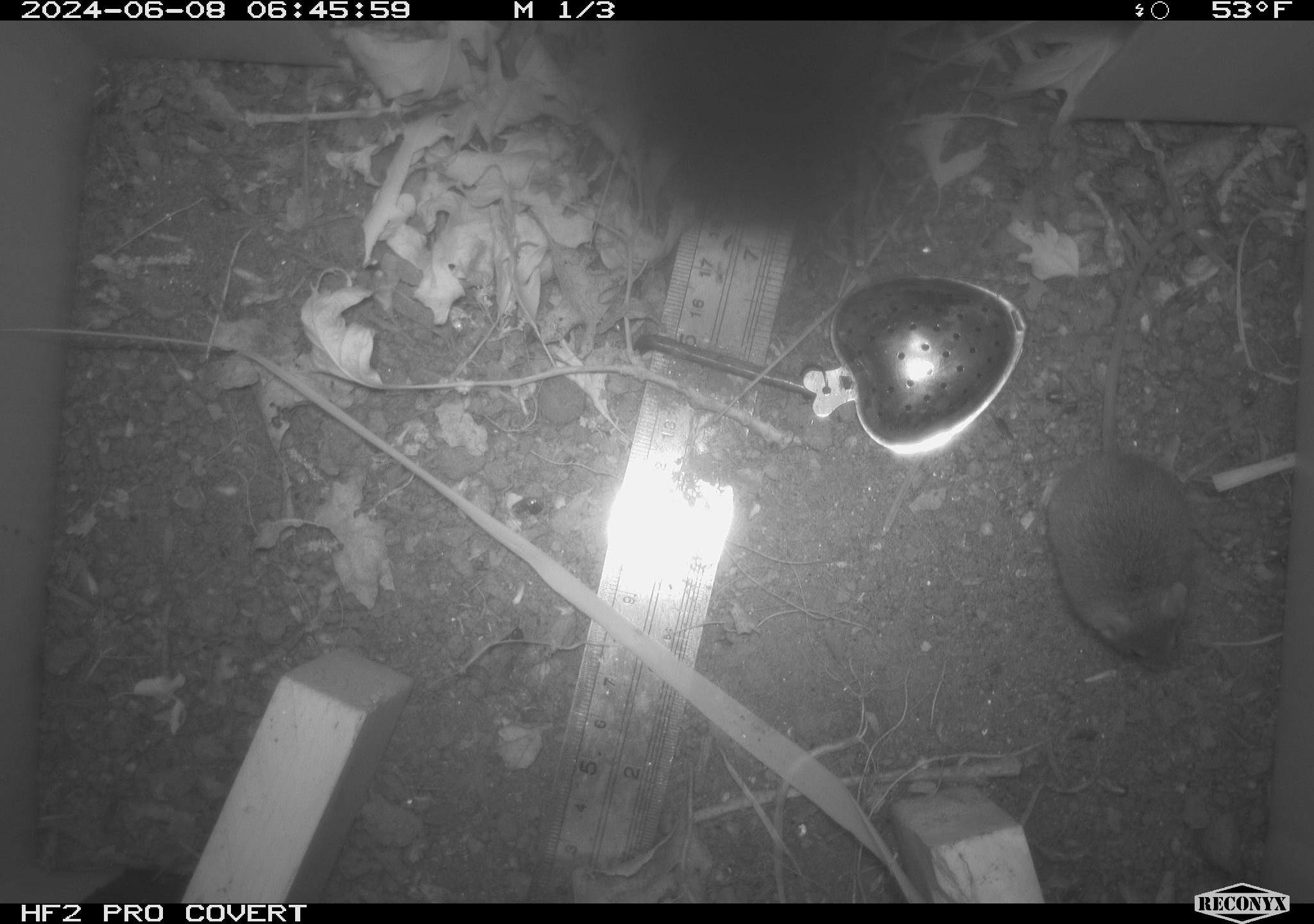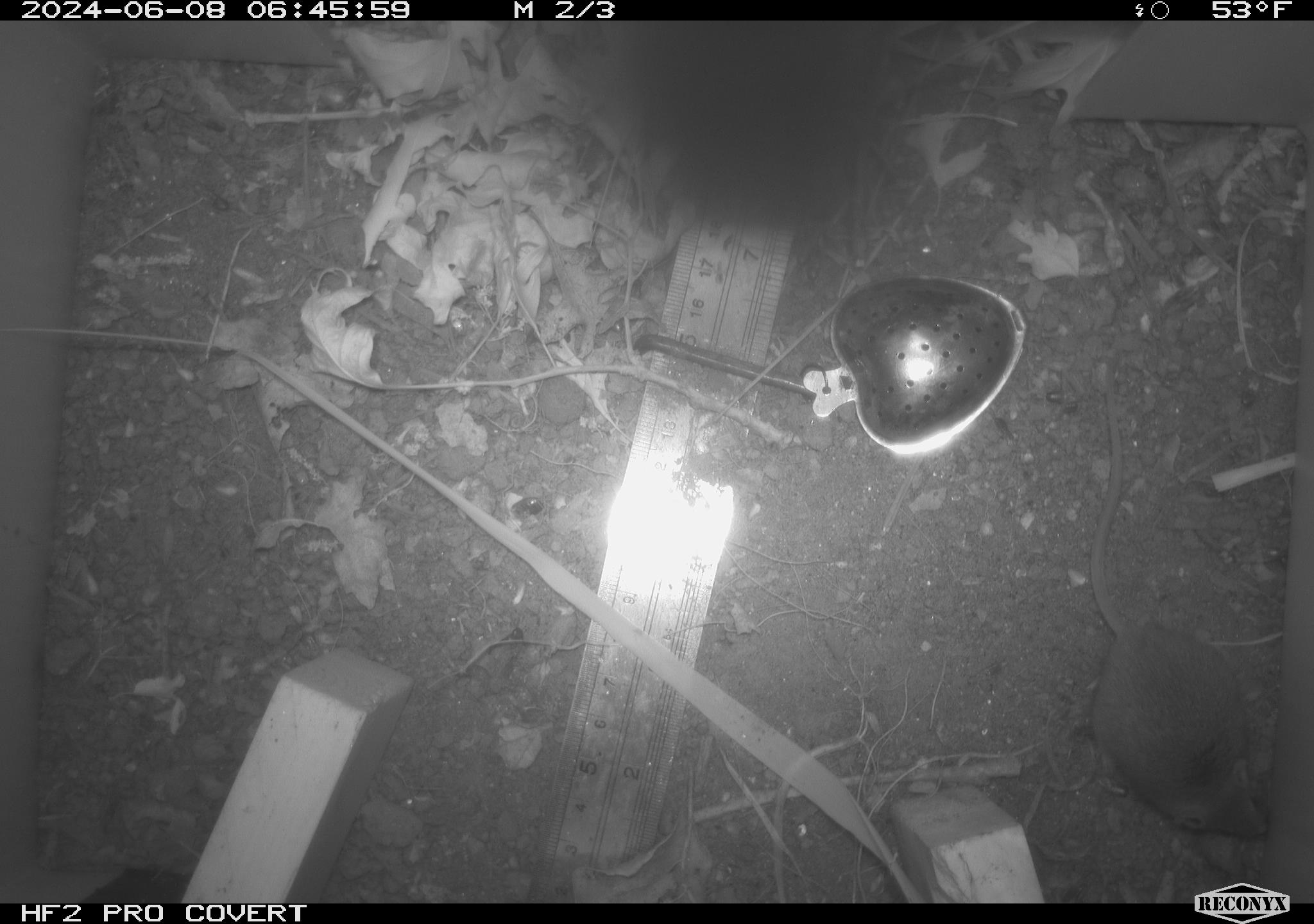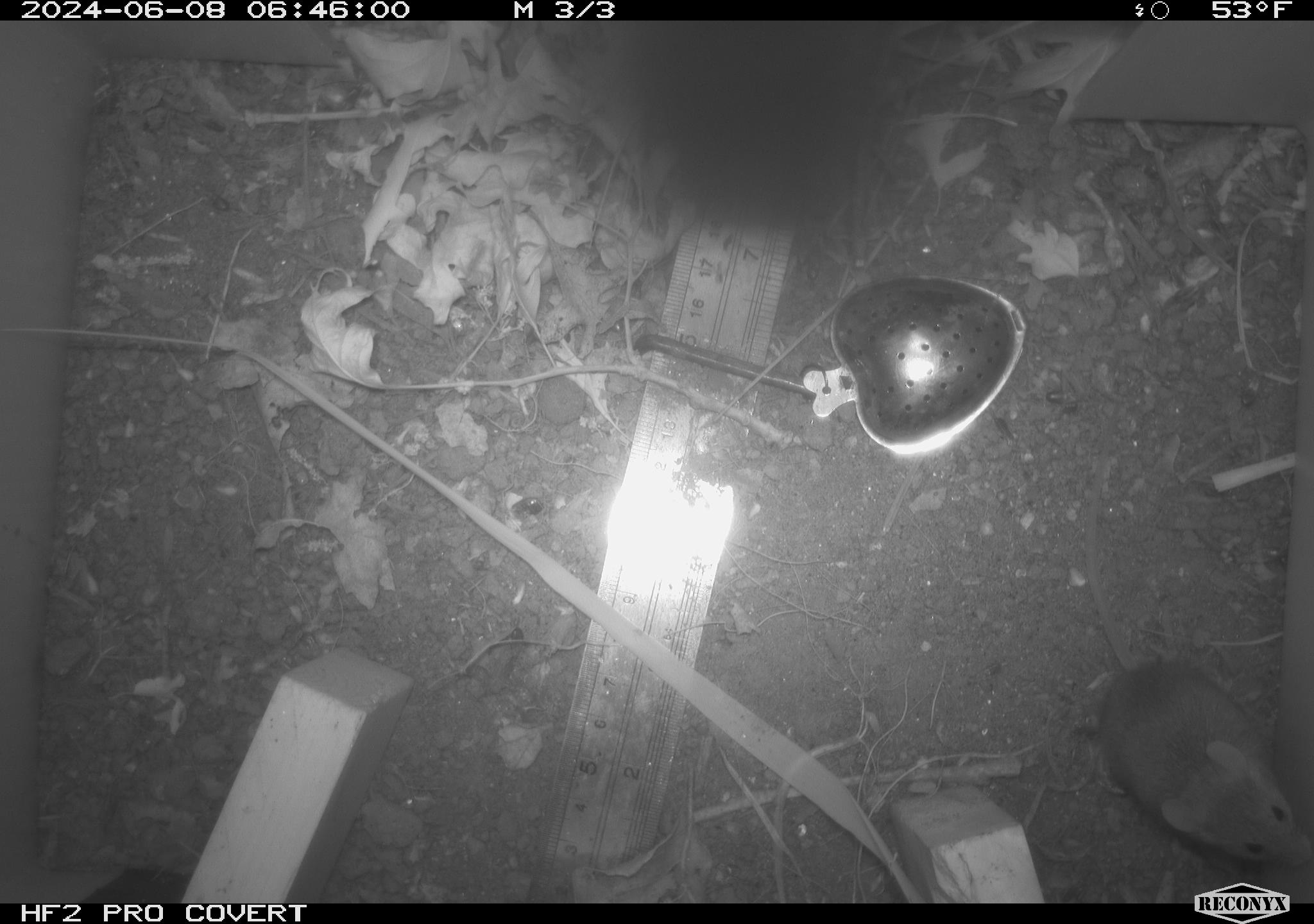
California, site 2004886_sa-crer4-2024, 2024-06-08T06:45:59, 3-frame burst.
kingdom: Animalia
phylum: Chordata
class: Mammalia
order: Rodentia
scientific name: Rodentia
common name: mouse species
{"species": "mouse species (Rodentia)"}